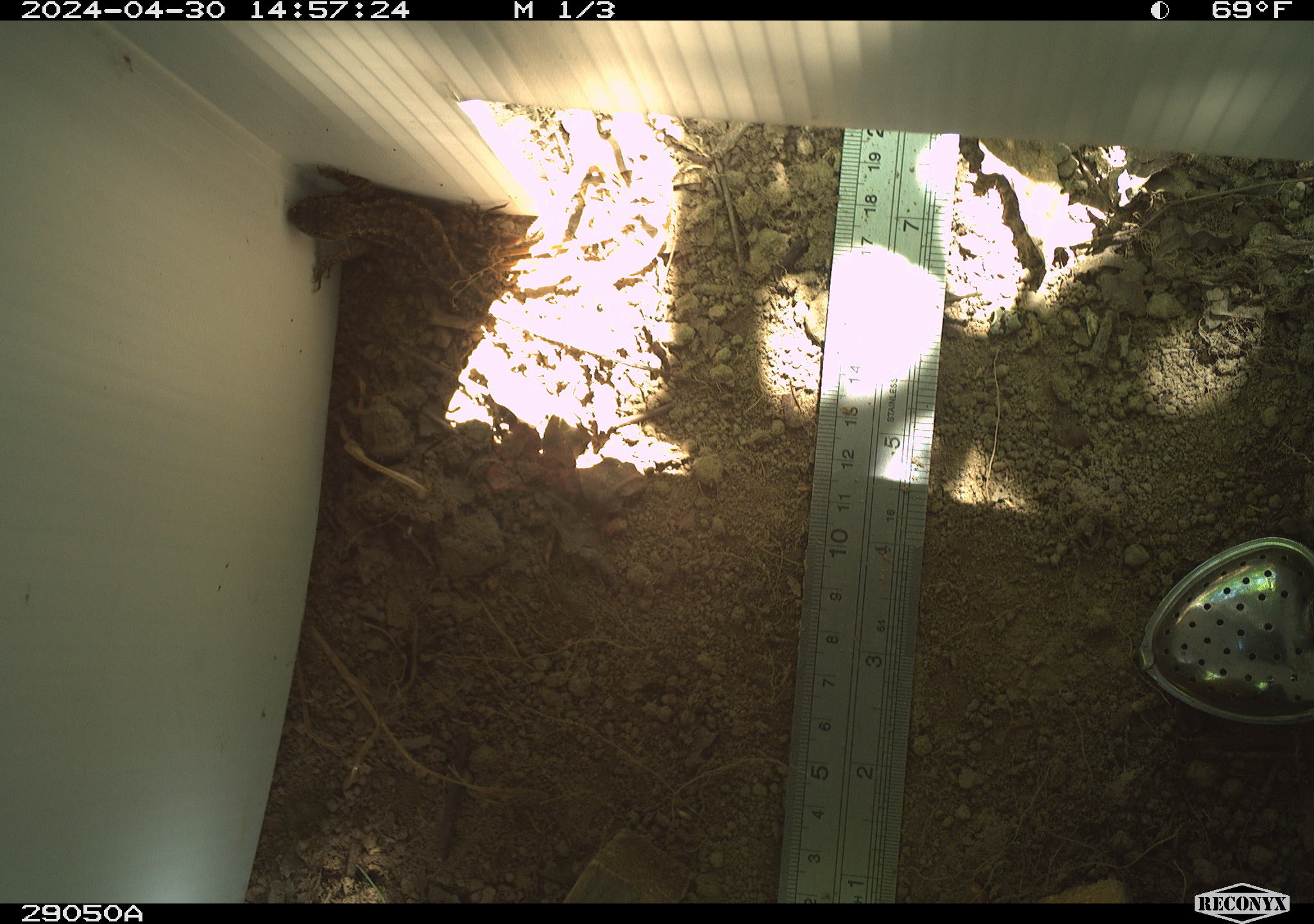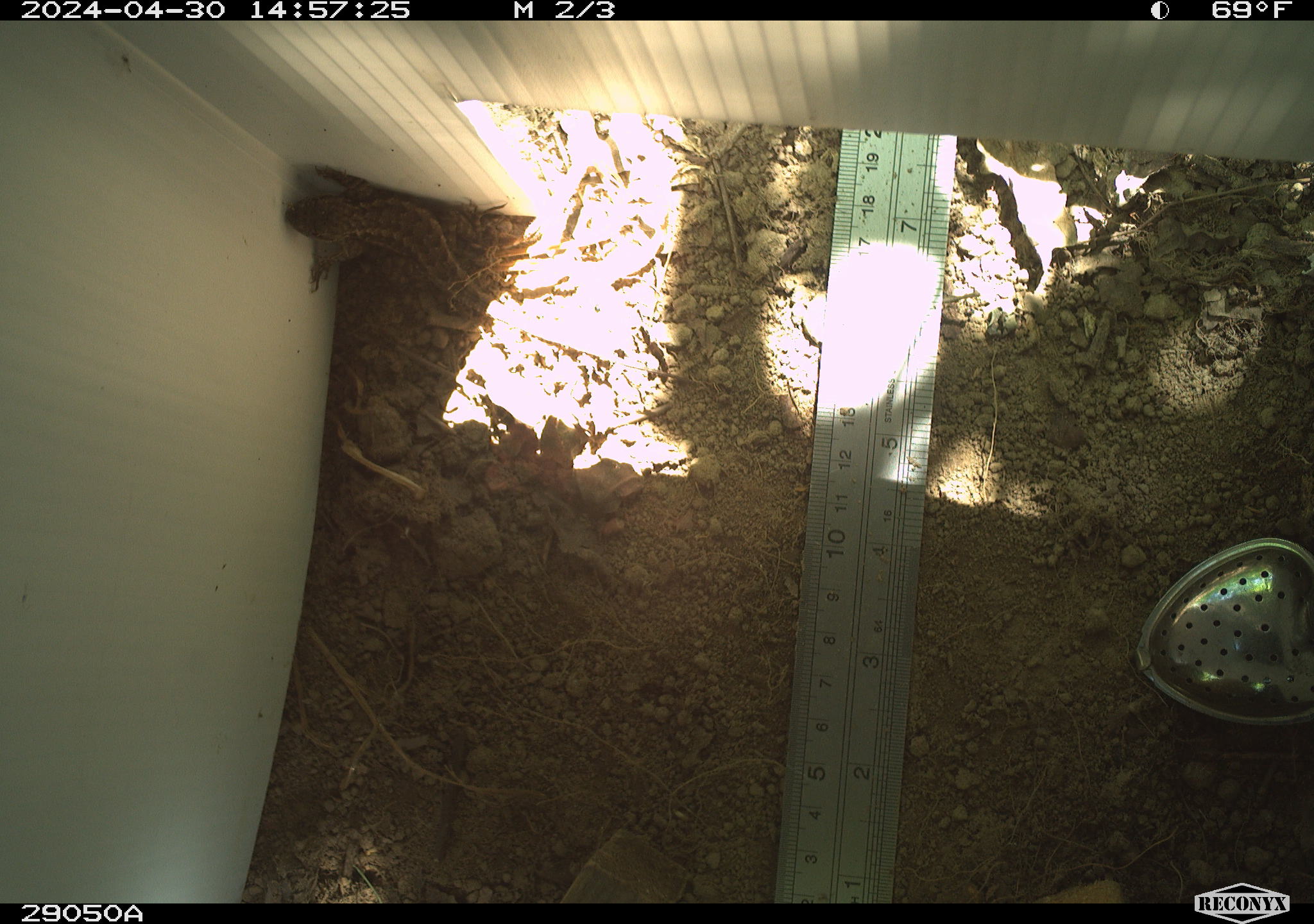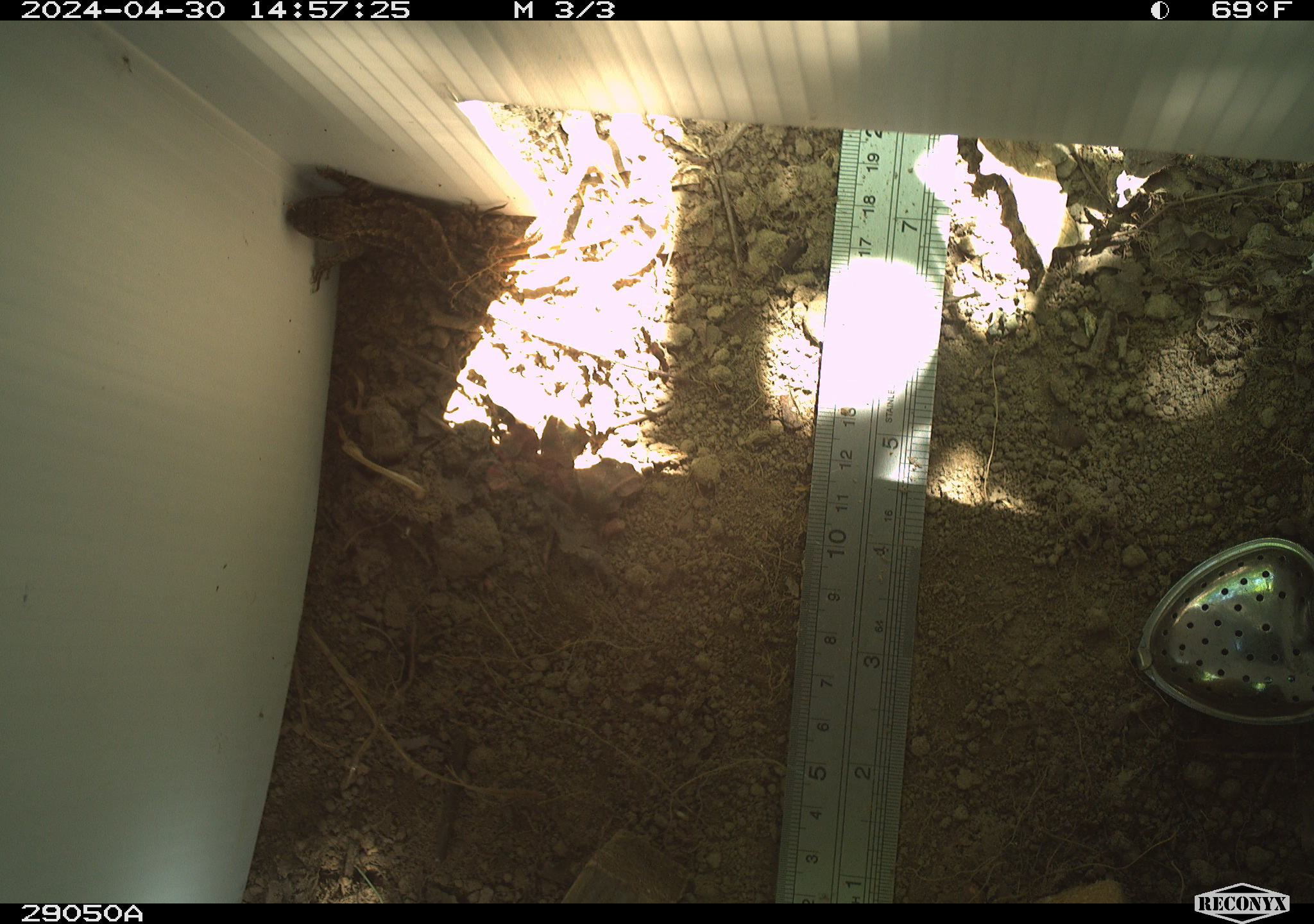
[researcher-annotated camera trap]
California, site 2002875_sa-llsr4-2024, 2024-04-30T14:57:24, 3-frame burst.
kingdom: Animalia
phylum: Chordata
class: Reptilia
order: Squamata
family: Phrynosomatidae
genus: Sceloporus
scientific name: Sceloporus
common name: spiny lizards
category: sceloporus species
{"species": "sceloporus species (spiny lizards) (Sceloporus)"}